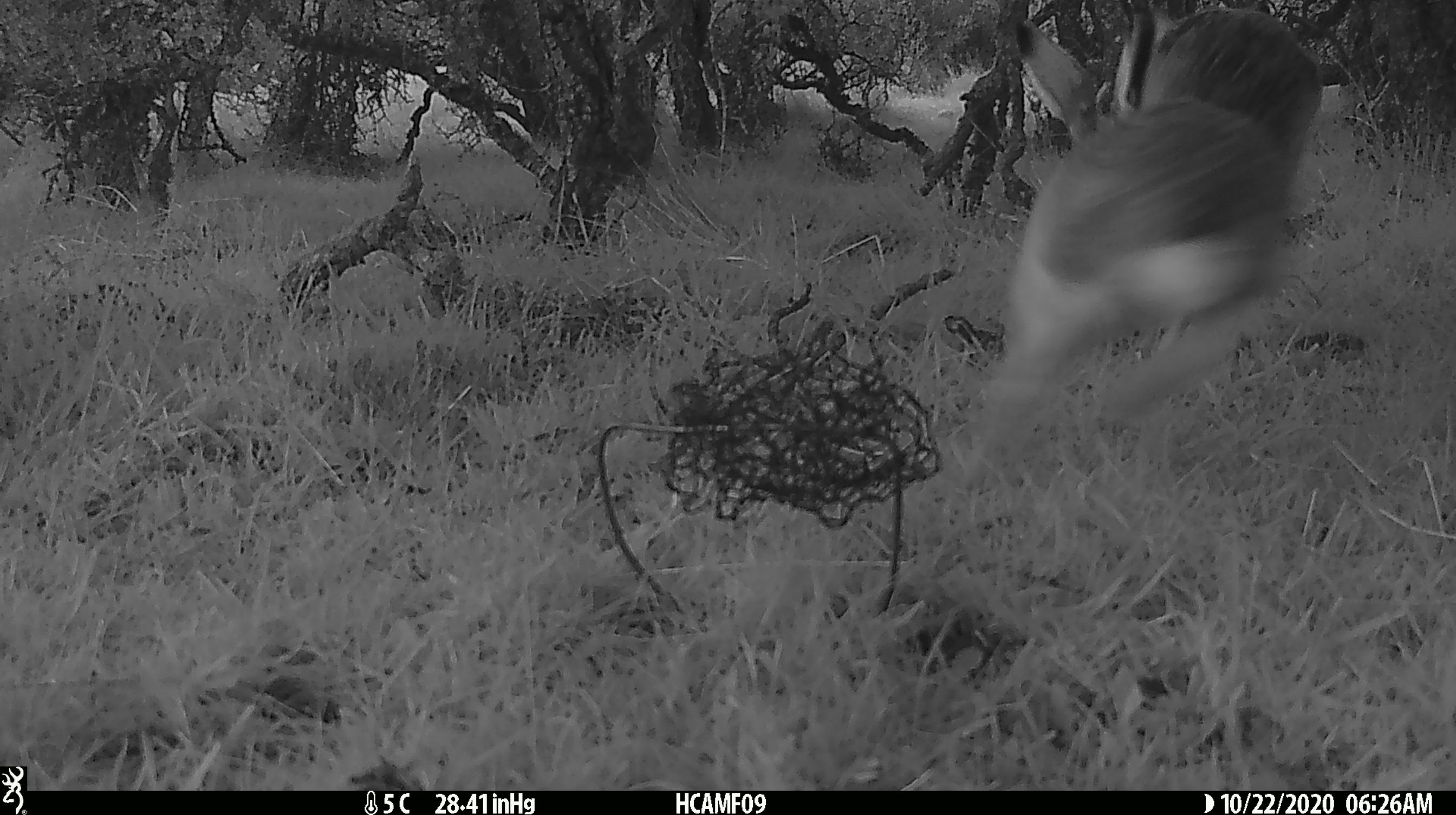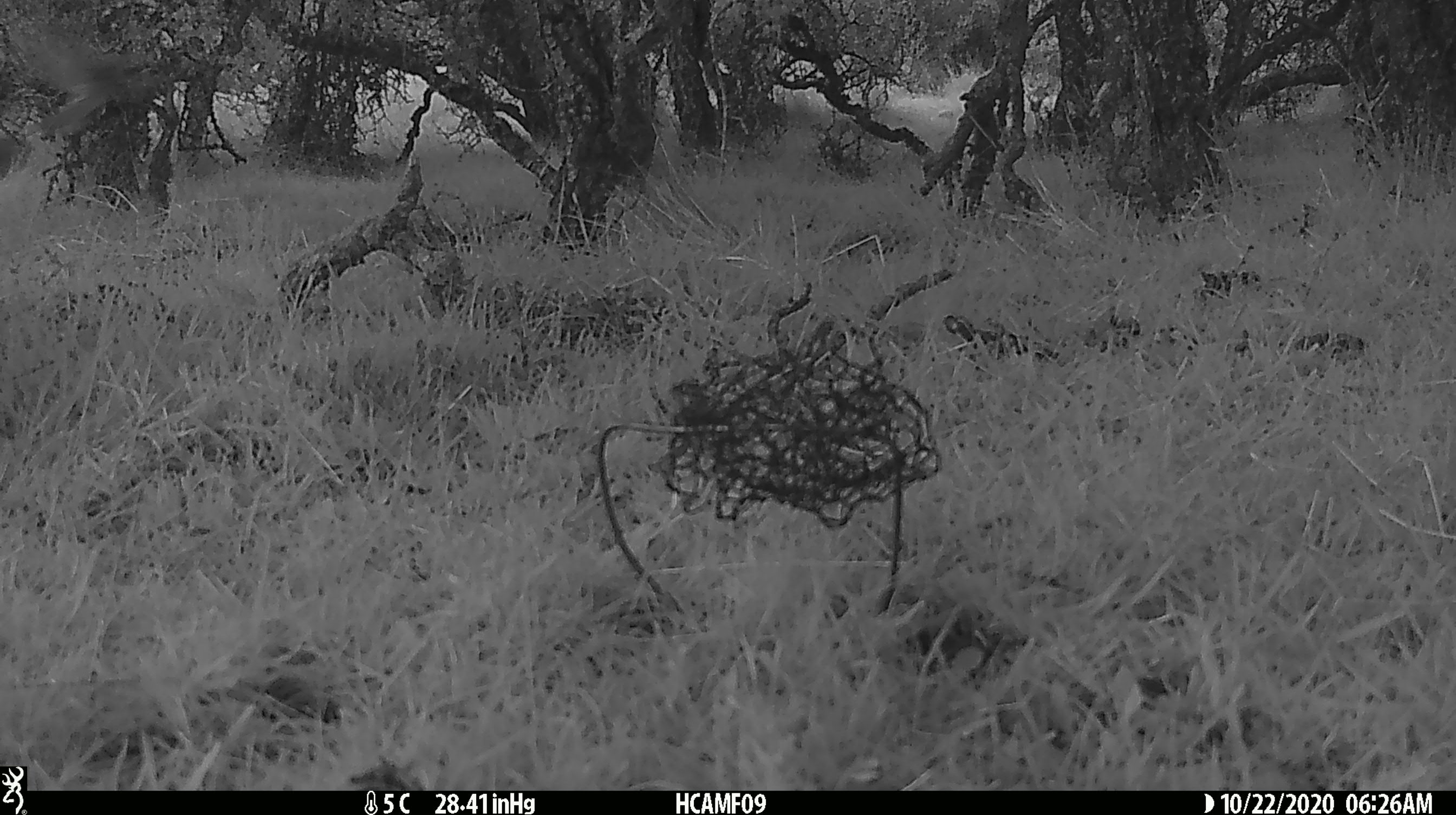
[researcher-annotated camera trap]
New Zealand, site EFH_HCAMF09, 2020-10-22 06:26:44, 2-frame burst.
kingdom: Animalia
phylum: Chordata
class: Mammalia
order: Lagomorpha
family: Leporidae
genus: Lepus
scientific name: Lepus europaeus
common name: brown hare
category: hare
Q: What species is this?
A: Hare (brown hare) (Lepus europaeus).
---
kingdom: Animalia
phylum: Chordata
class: Aves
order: Passeriformes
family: Turdidae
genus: Turdus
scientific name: Turdus philomelos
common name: song thrush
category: thrush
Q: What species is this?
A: Thrush (song thrush) (Turdus philomelos).